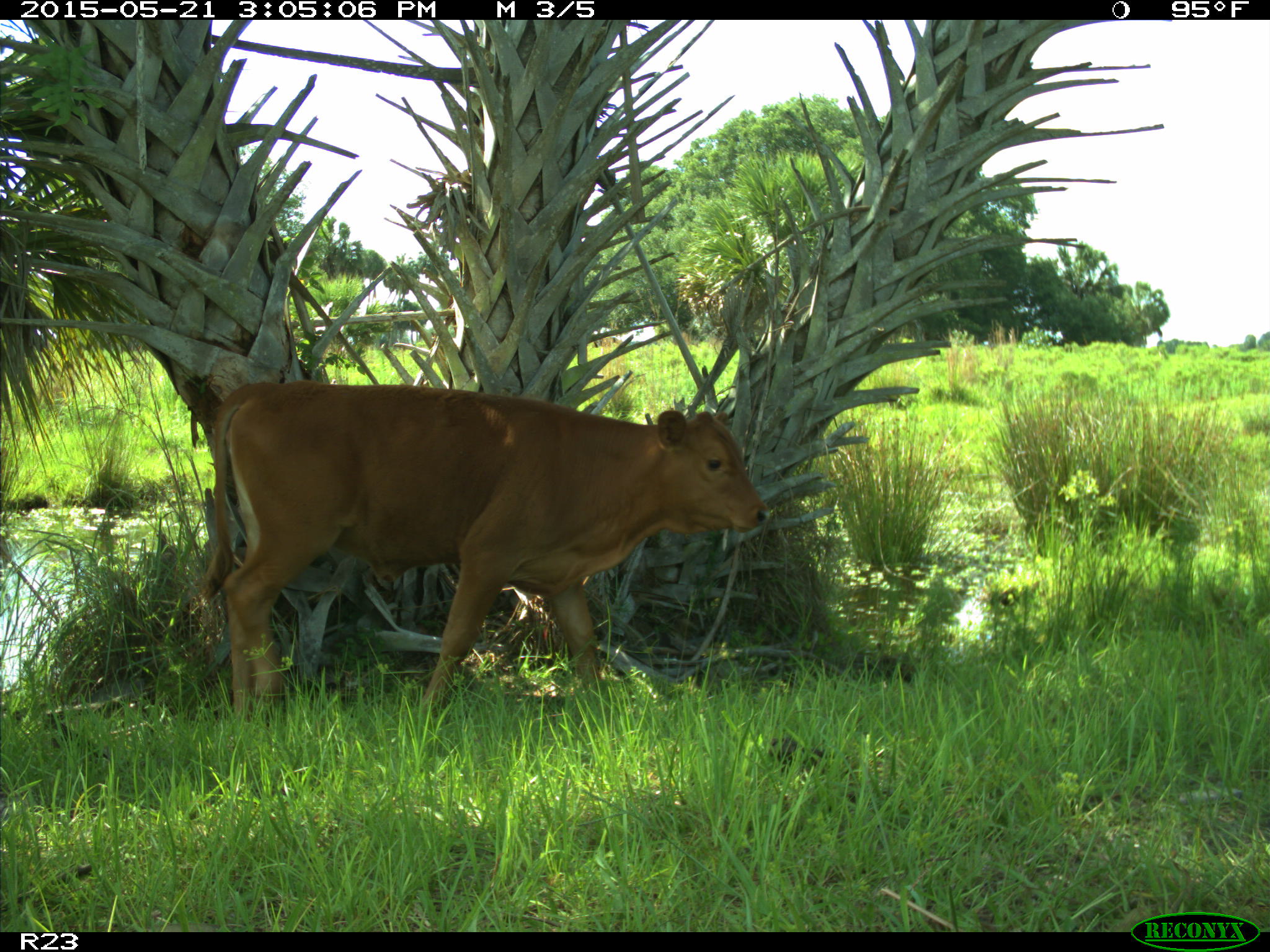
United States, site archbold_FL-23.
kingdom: Animalia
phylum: Chordata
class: Mammalia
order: Artiodactyla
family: Bovidae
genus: Bos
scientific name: Bos taurus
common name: domestic cow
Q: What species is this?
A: Bos taurus (domestic cow).